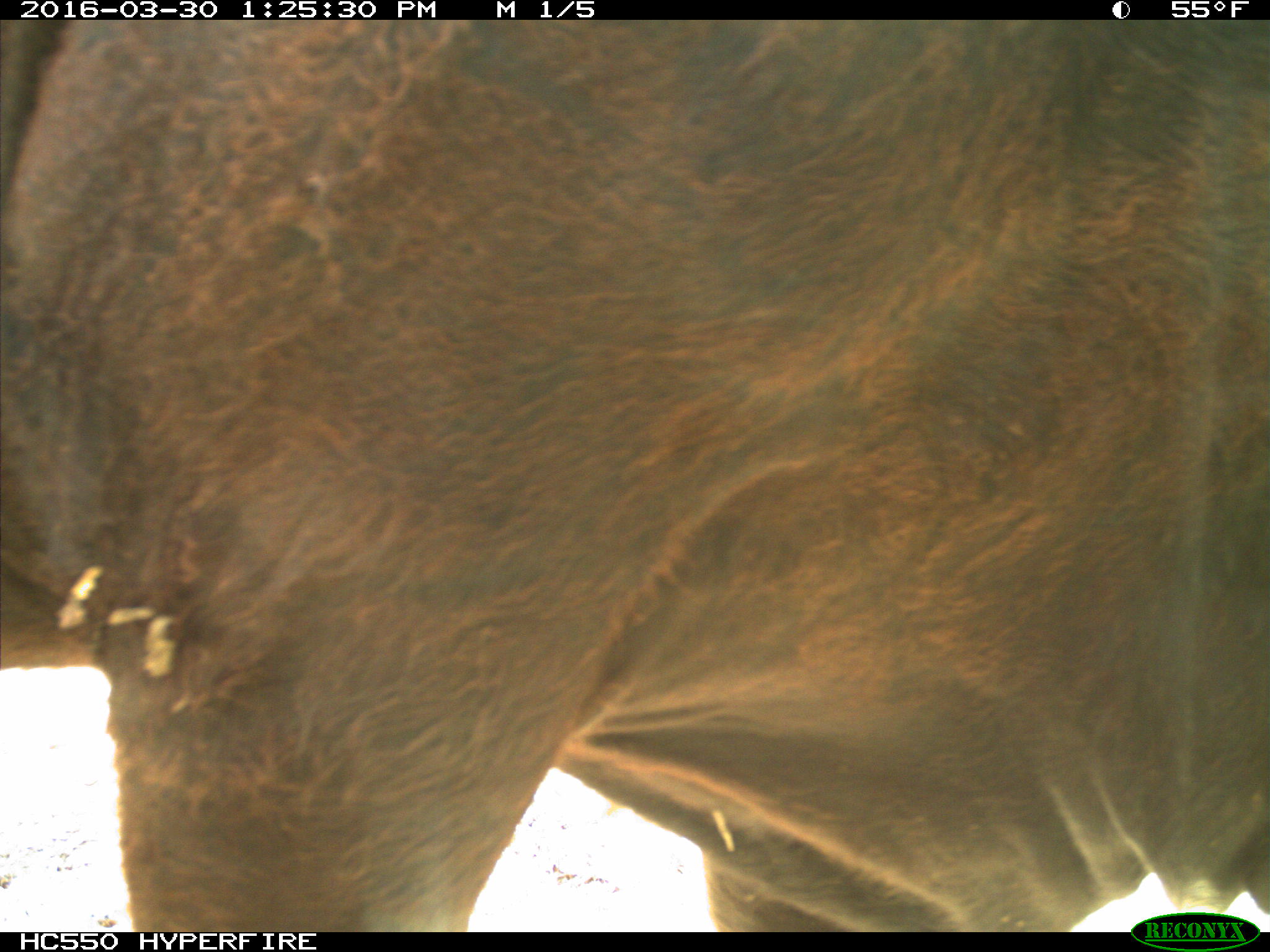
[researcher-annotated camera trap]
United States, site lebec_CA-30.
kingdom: Animalia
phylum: Chordata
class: Mammalia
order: Artiodactyla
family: Bovidae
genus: Bos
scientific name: Bos taurus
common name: domestic cow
Bos taurus (domestic cow).